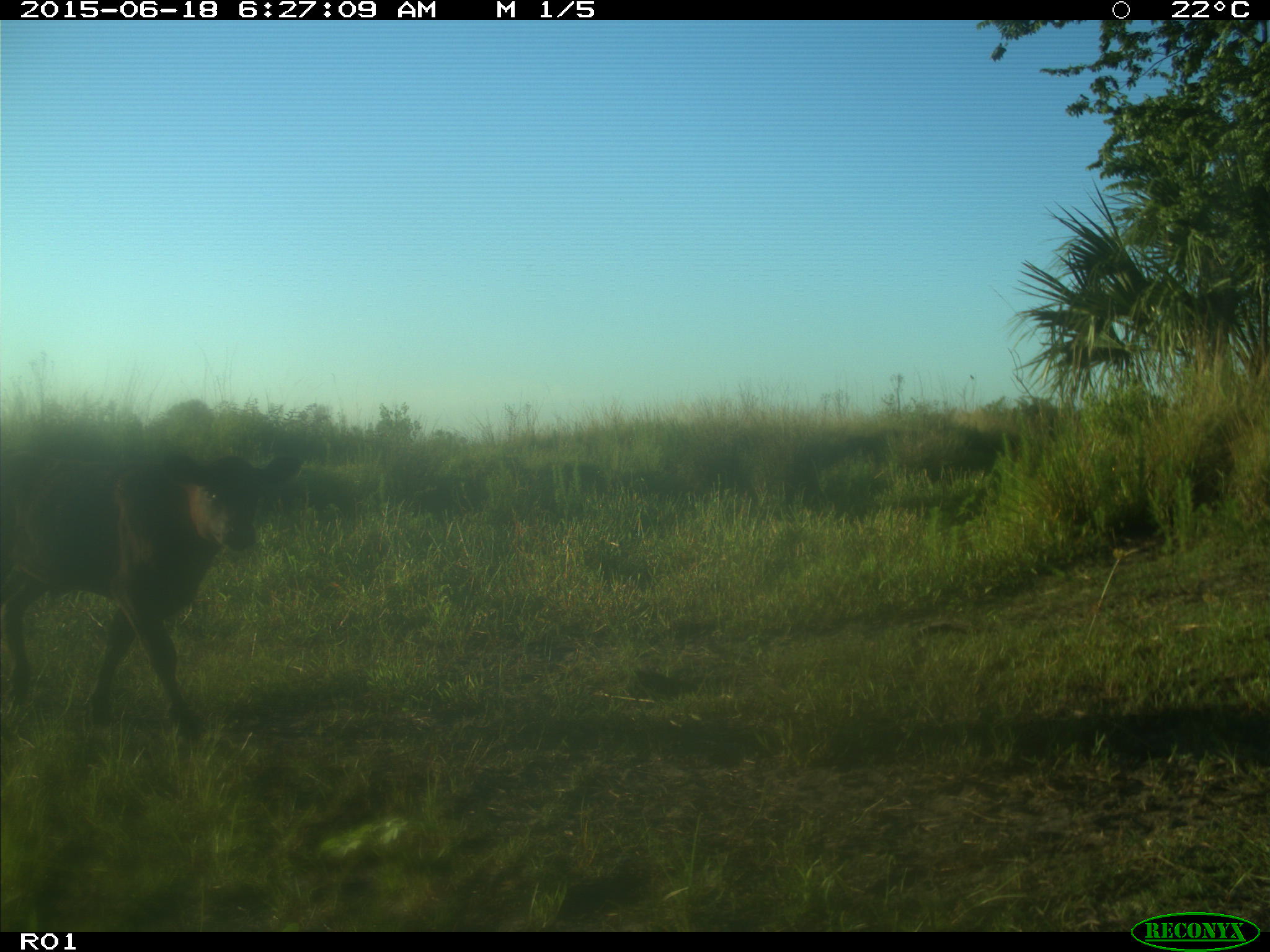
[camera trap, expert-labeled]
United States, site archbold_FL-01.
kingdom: Animalia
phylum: Chordata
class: Mammalia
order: Artiodactyla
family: Bovidae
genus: Bos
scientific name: Bos taurus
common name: domestic cow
Bos taurus (domestic cow).